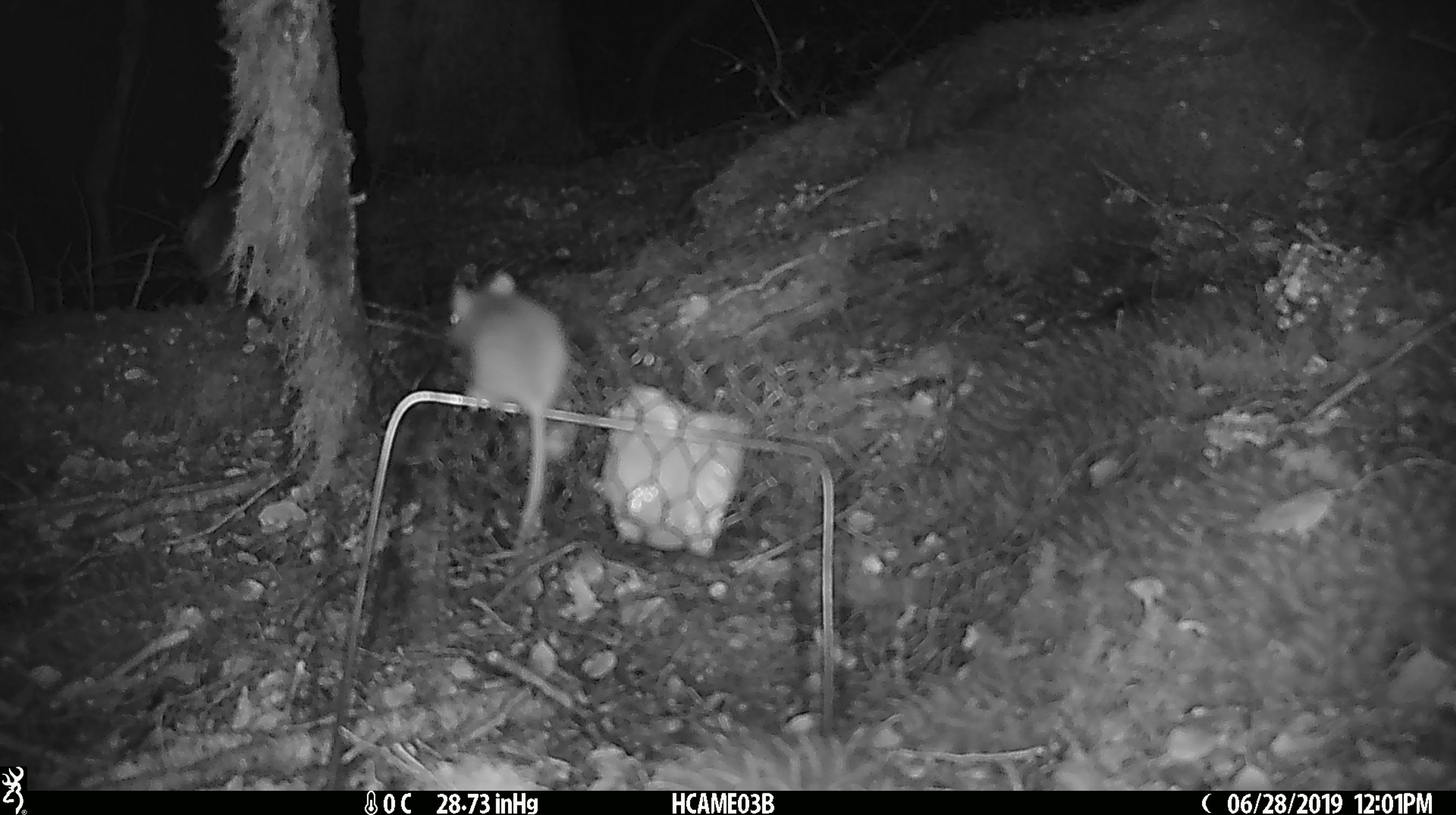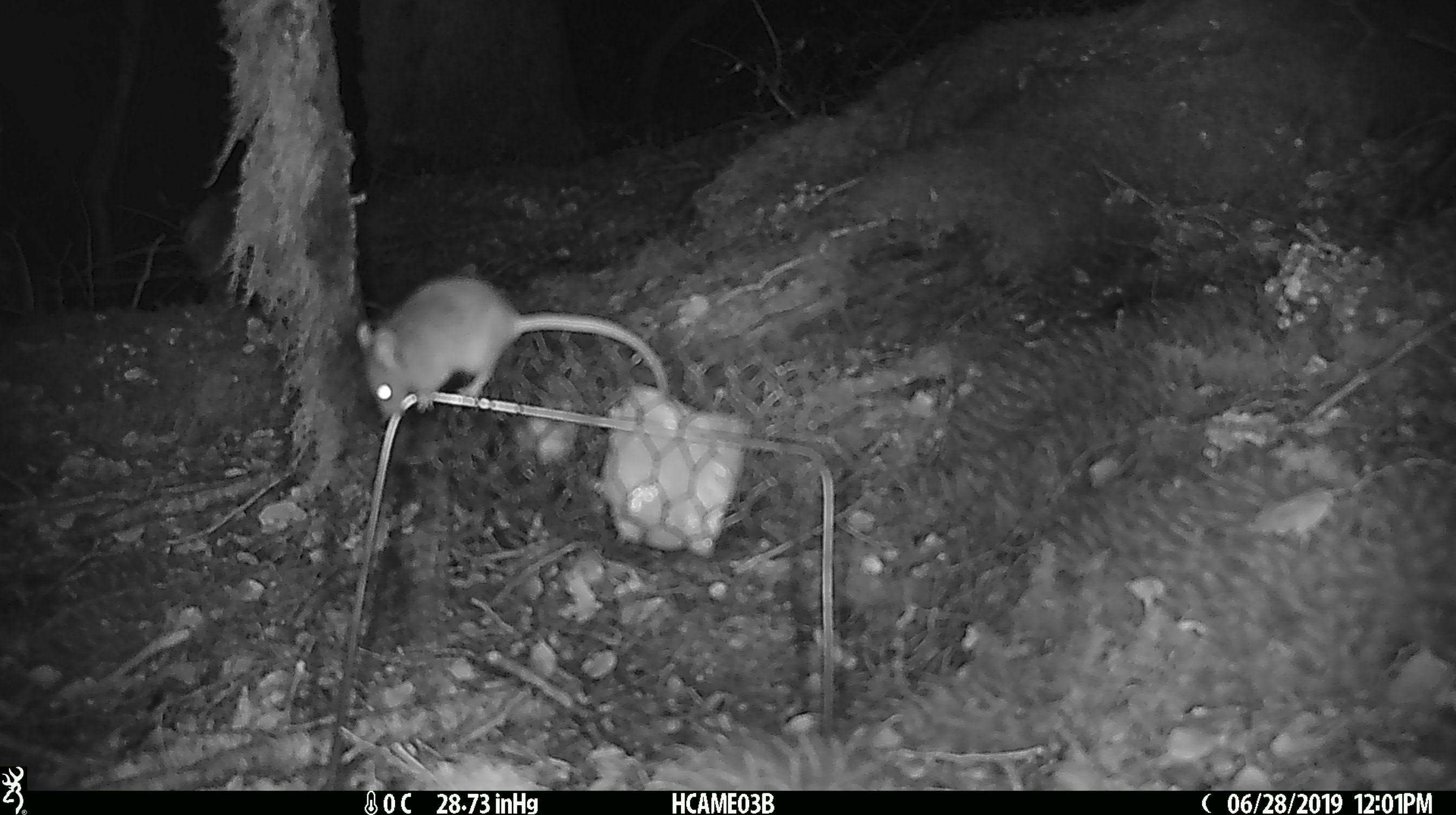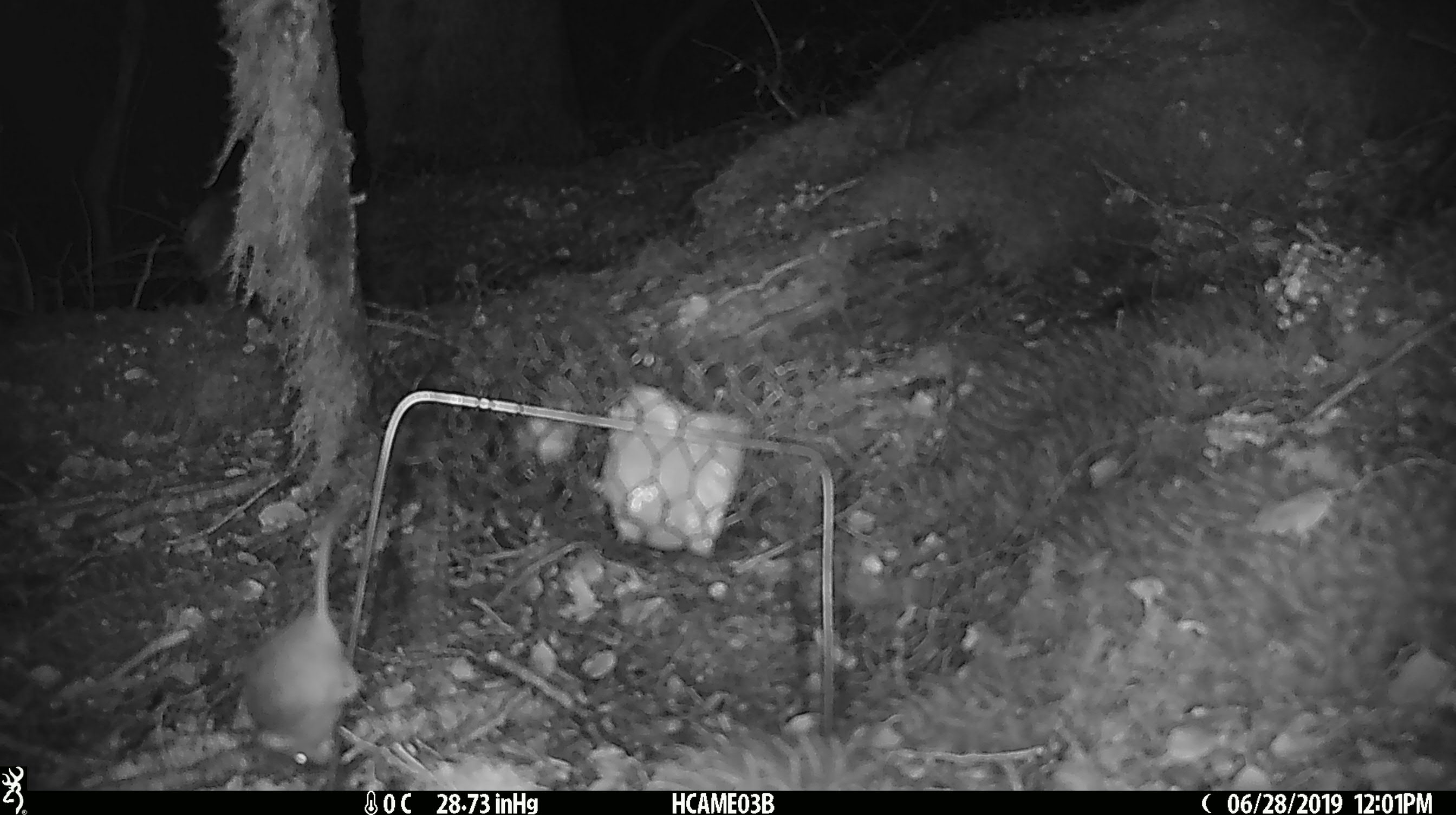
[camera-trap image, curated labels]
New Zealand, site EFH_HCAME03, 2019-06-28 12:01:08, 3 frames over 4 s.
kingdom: Animalia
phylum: Chordata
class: Mammalia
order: Rodentia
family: Muridae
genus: Mus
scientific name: Mus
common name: mouse